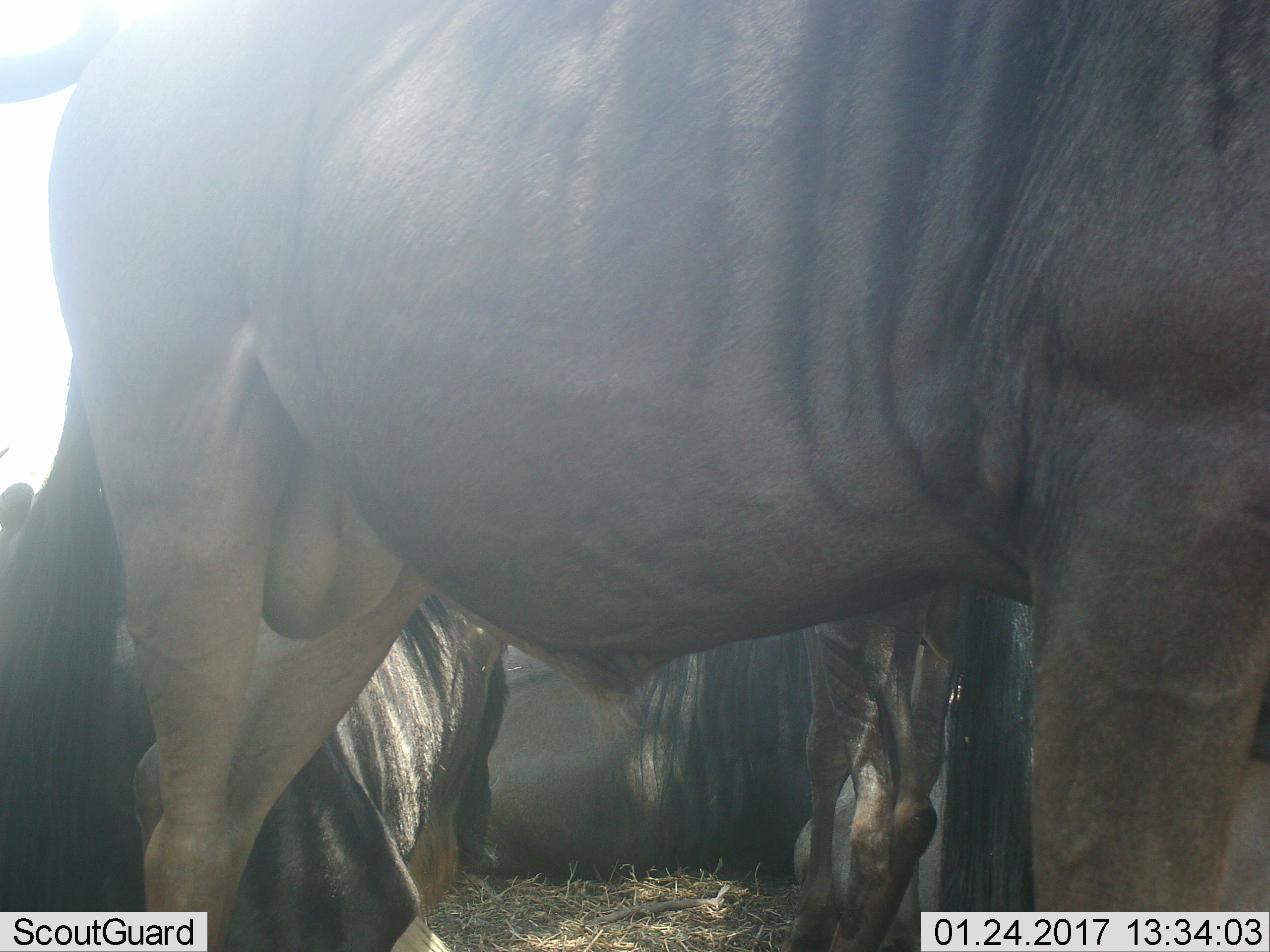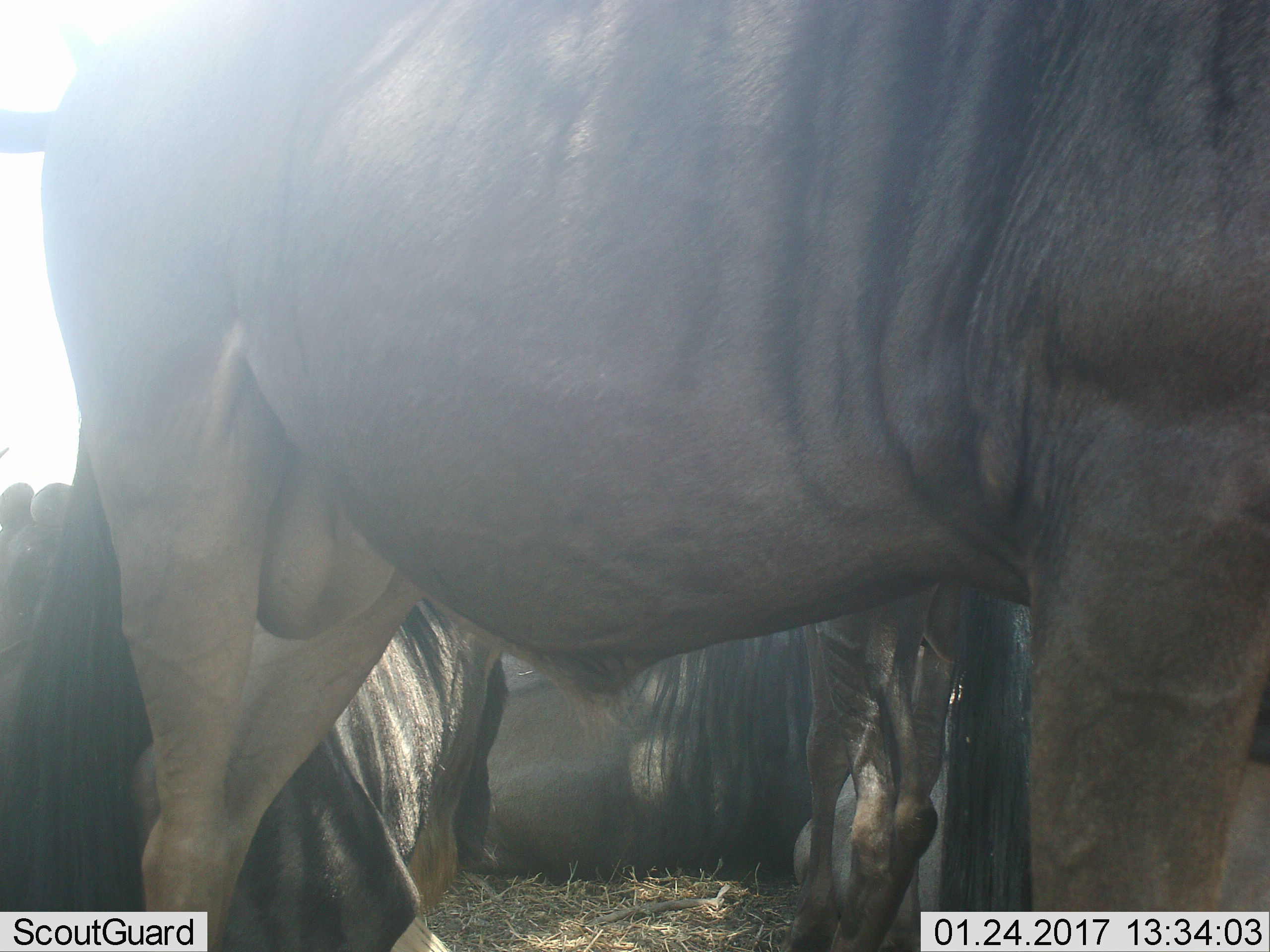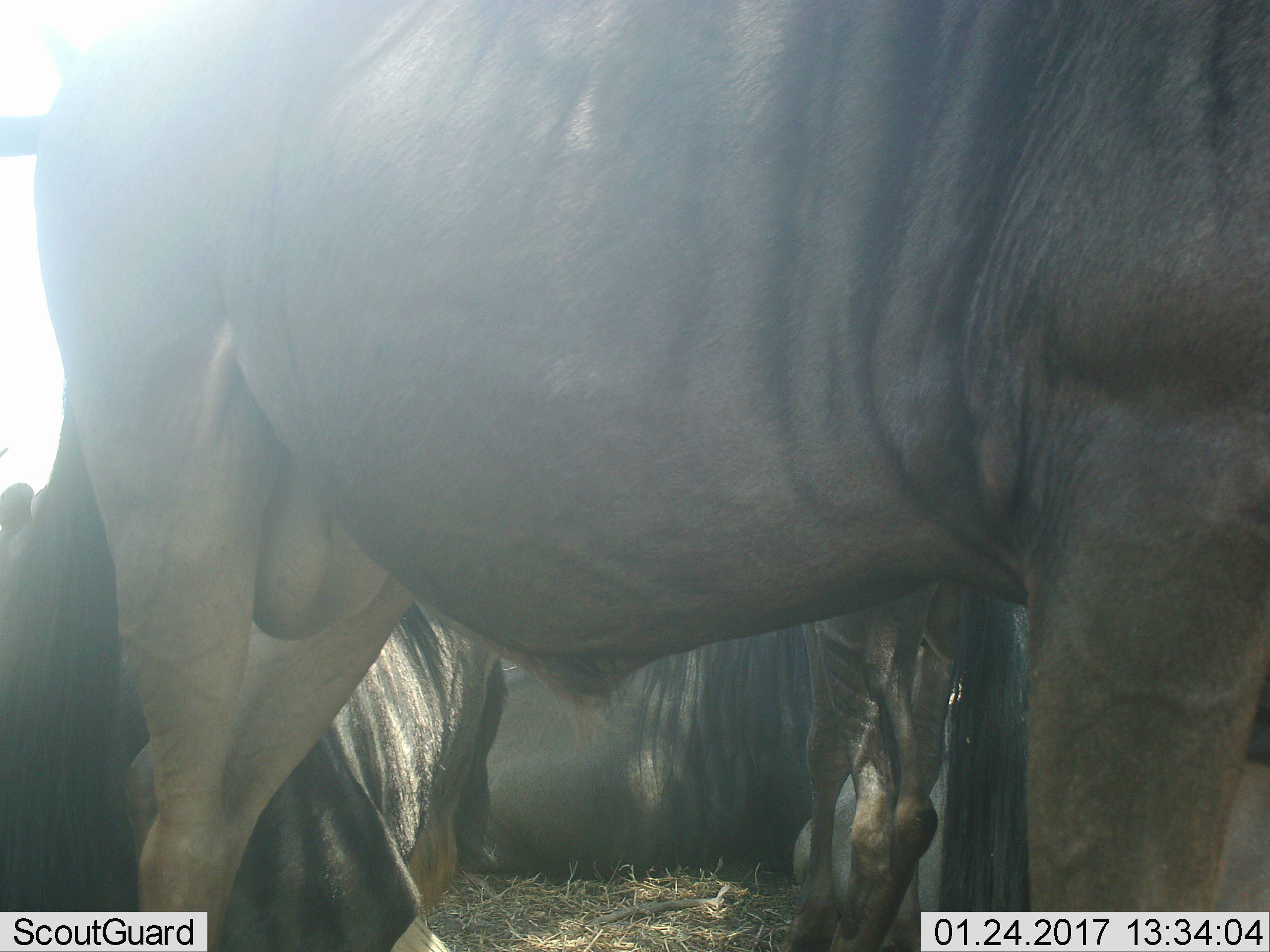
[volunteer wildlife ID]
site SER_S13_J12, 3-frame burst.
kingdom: Animalia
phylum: Chordata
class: Mammalia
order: Artiodactyla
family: Bovidae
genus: Connochaetes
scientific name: Connochaetes taurinus taurinus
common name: blue wildebeest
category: wildebeestblue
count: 5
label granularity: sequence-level